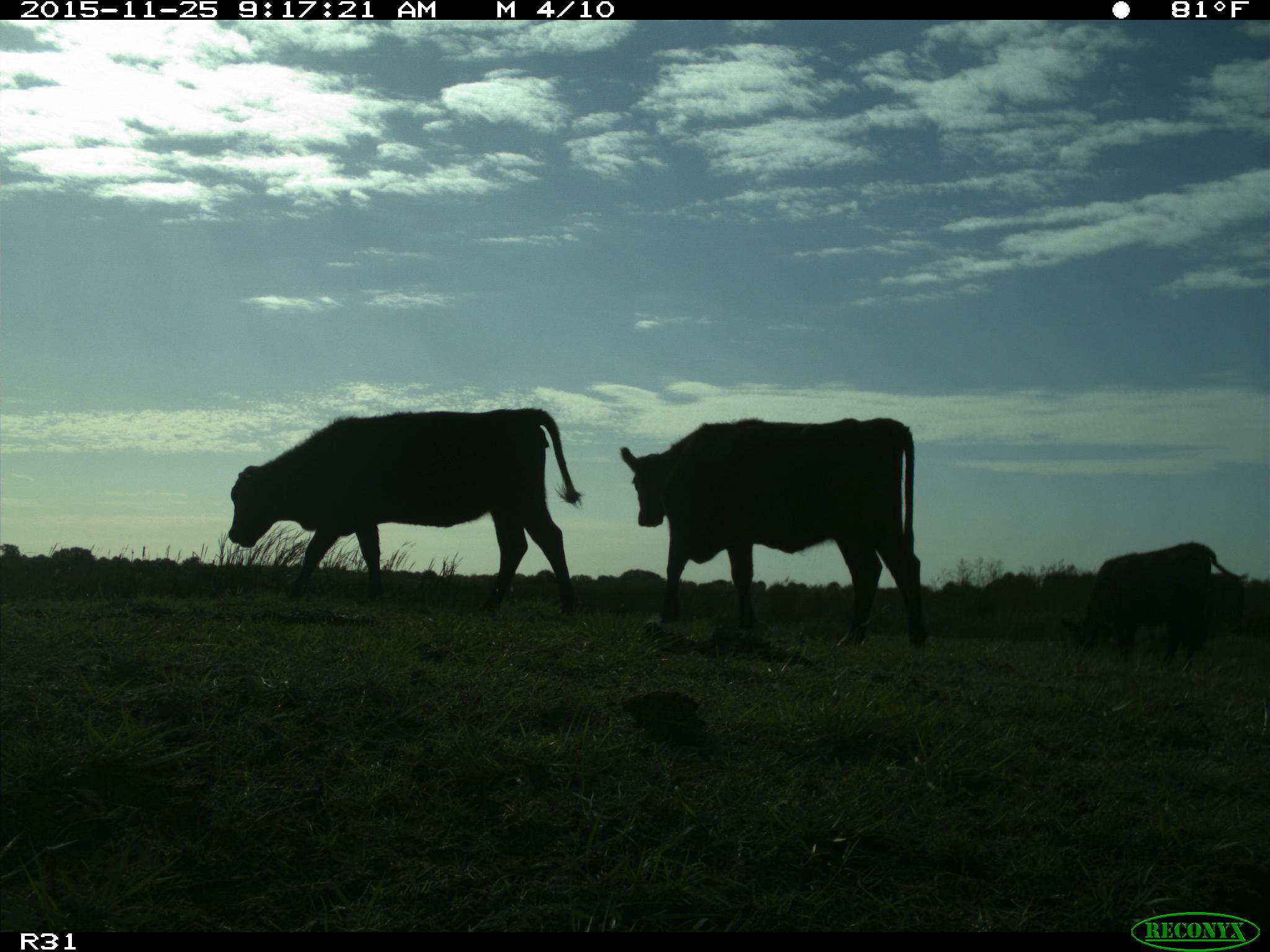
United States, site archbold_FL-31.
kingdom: Animalia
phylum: Chordata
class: Mammalia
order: Artiodactyla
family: Bovidae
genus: Bos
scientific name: Bos taurus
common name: domestic cow